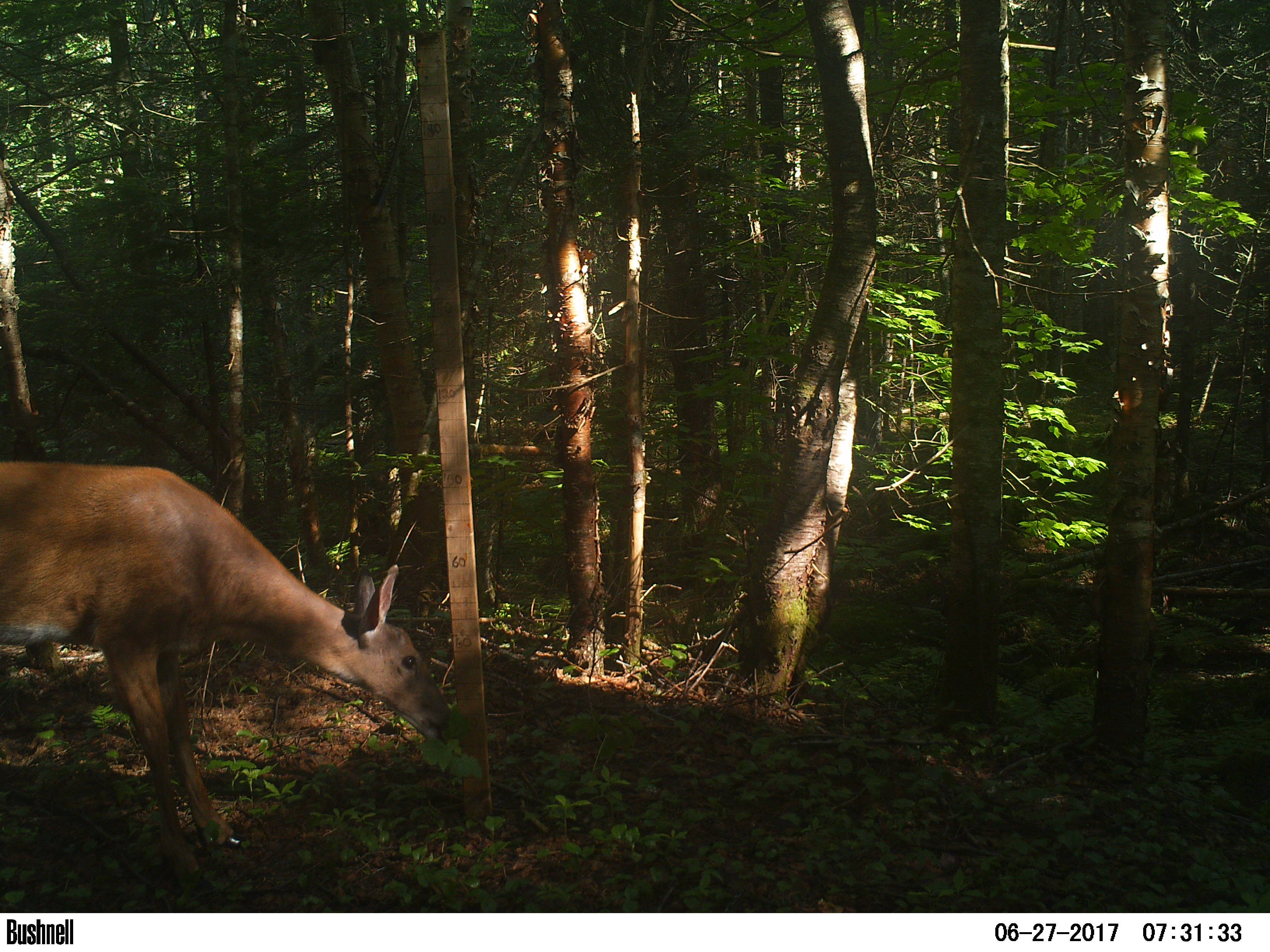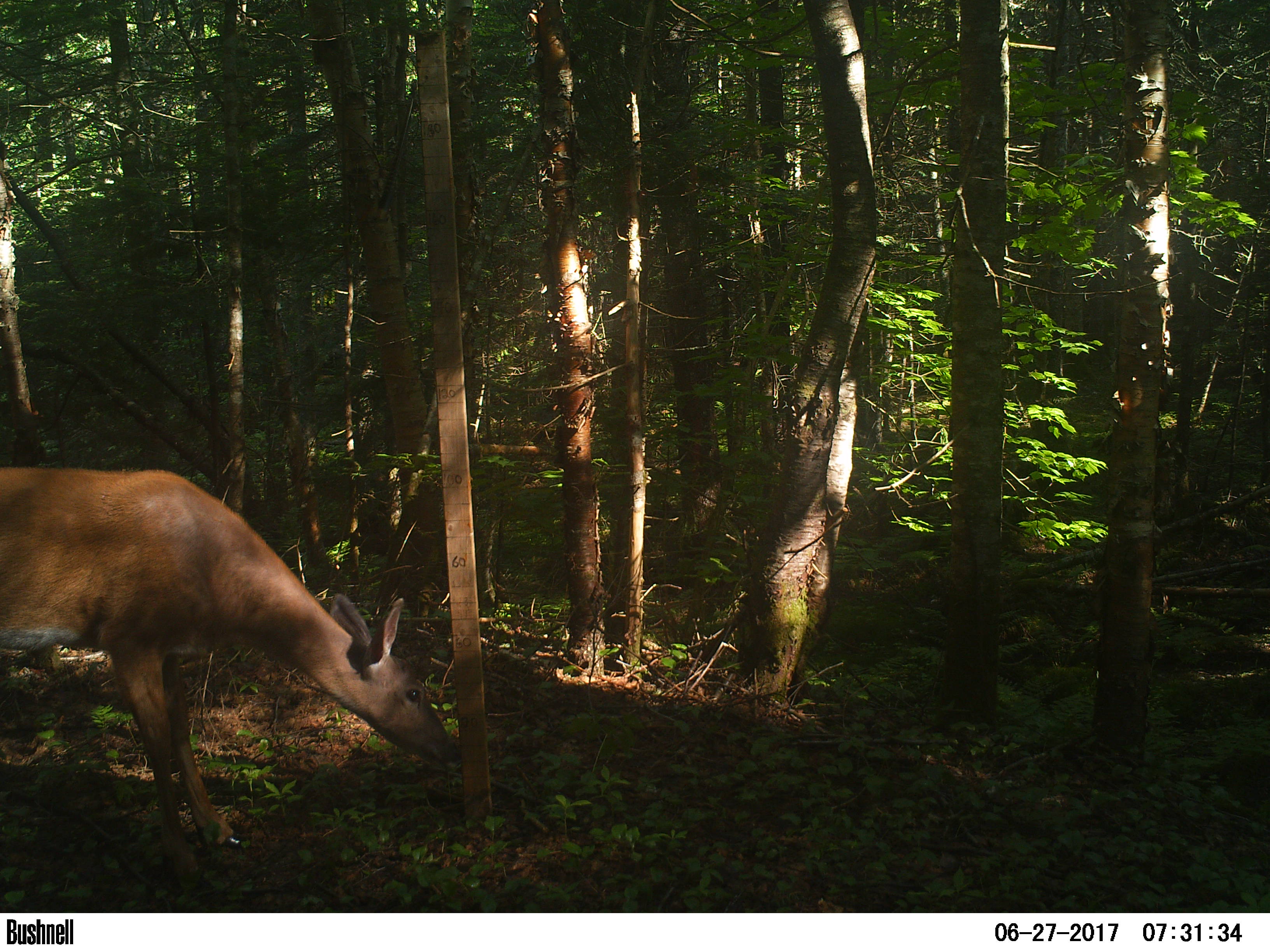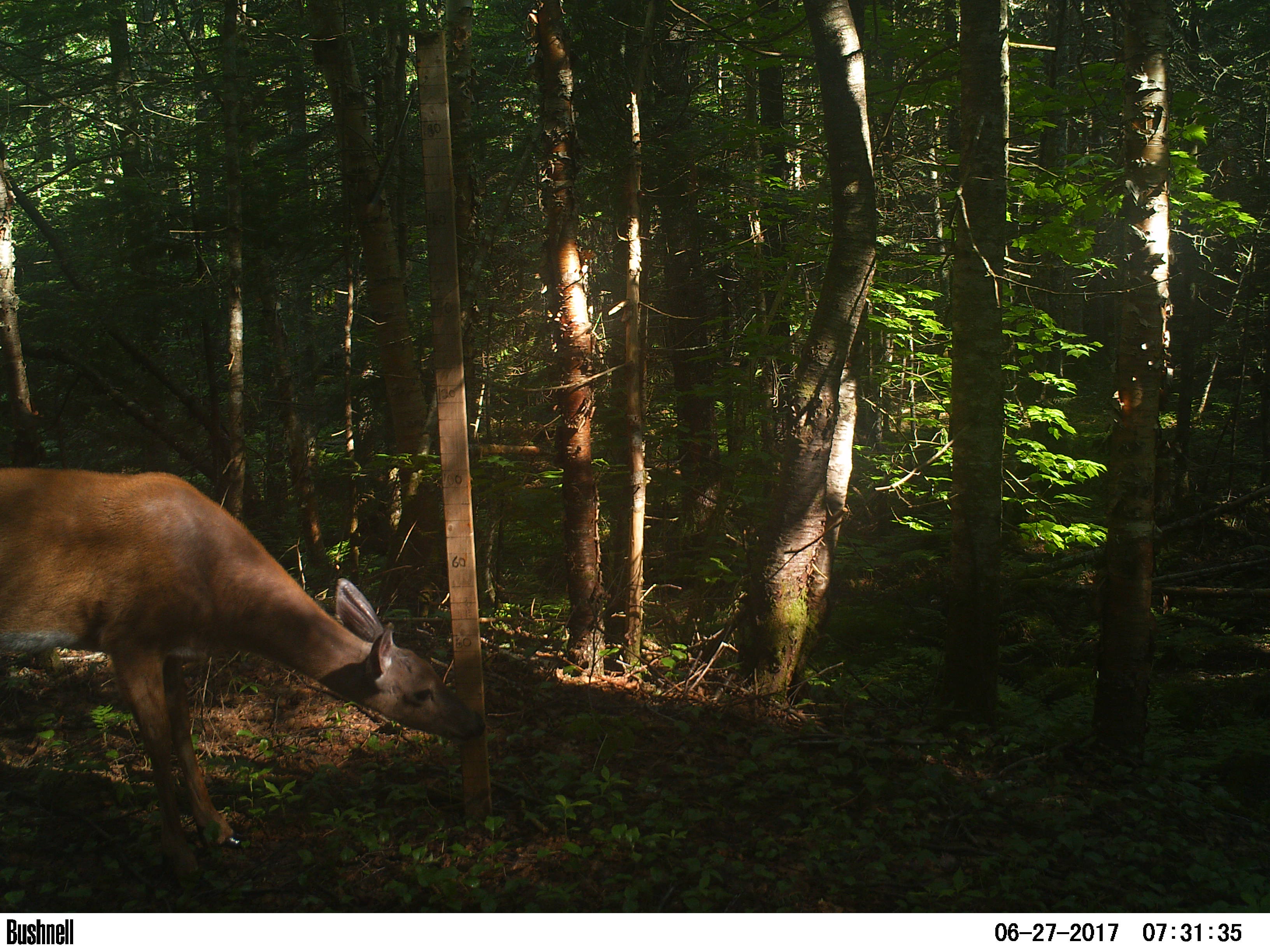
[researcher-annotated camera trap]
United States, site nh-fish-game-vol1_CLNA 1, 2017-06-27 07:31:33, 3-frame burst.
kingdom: Animalia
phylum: Chordata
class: Mammalia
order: Artiodactyla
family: Cervidae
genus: Odocoileus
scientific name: Odocoileus virginianus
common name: white-tailed deer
White-tailed deer (Odocoileus virginianus).